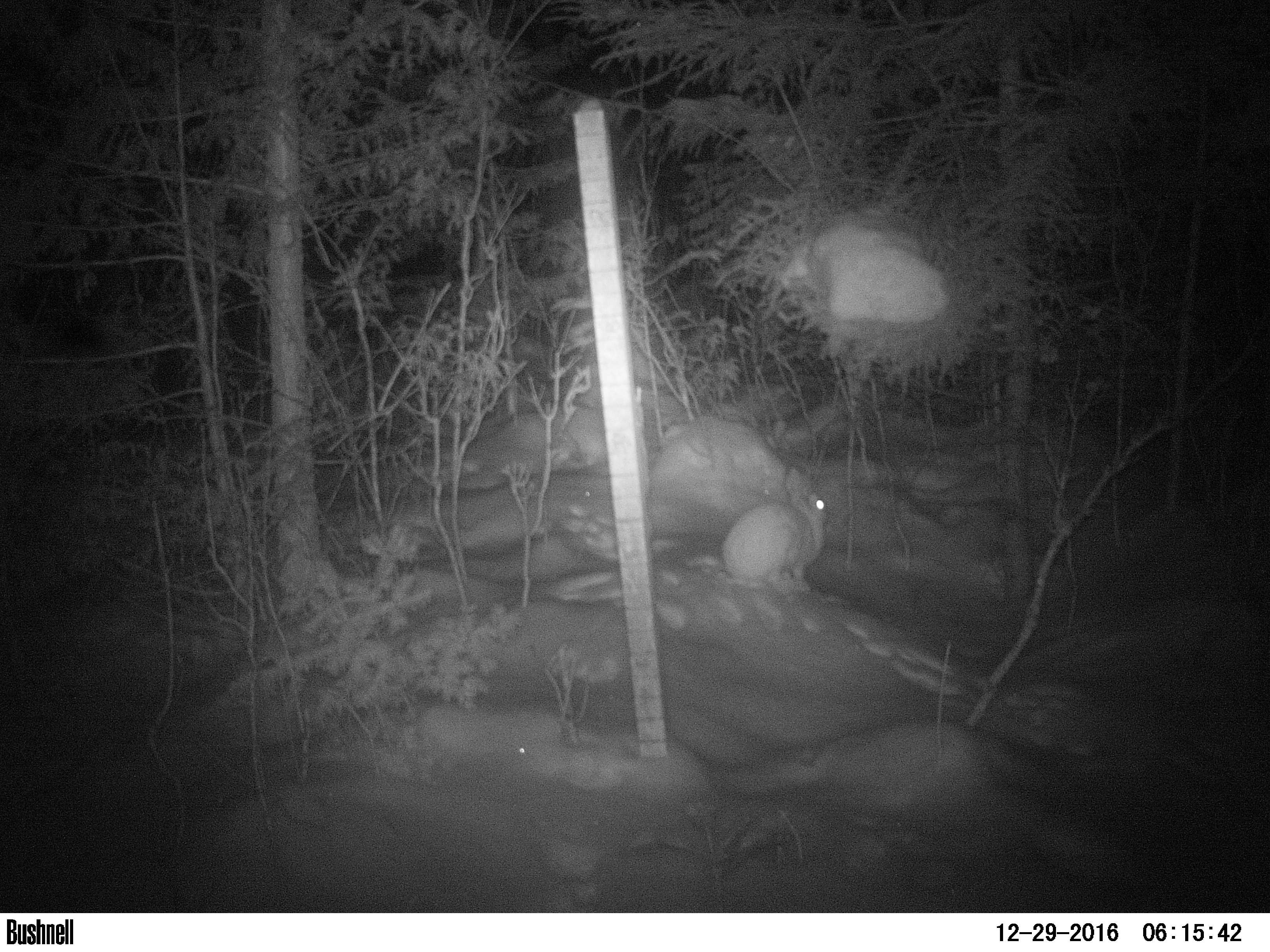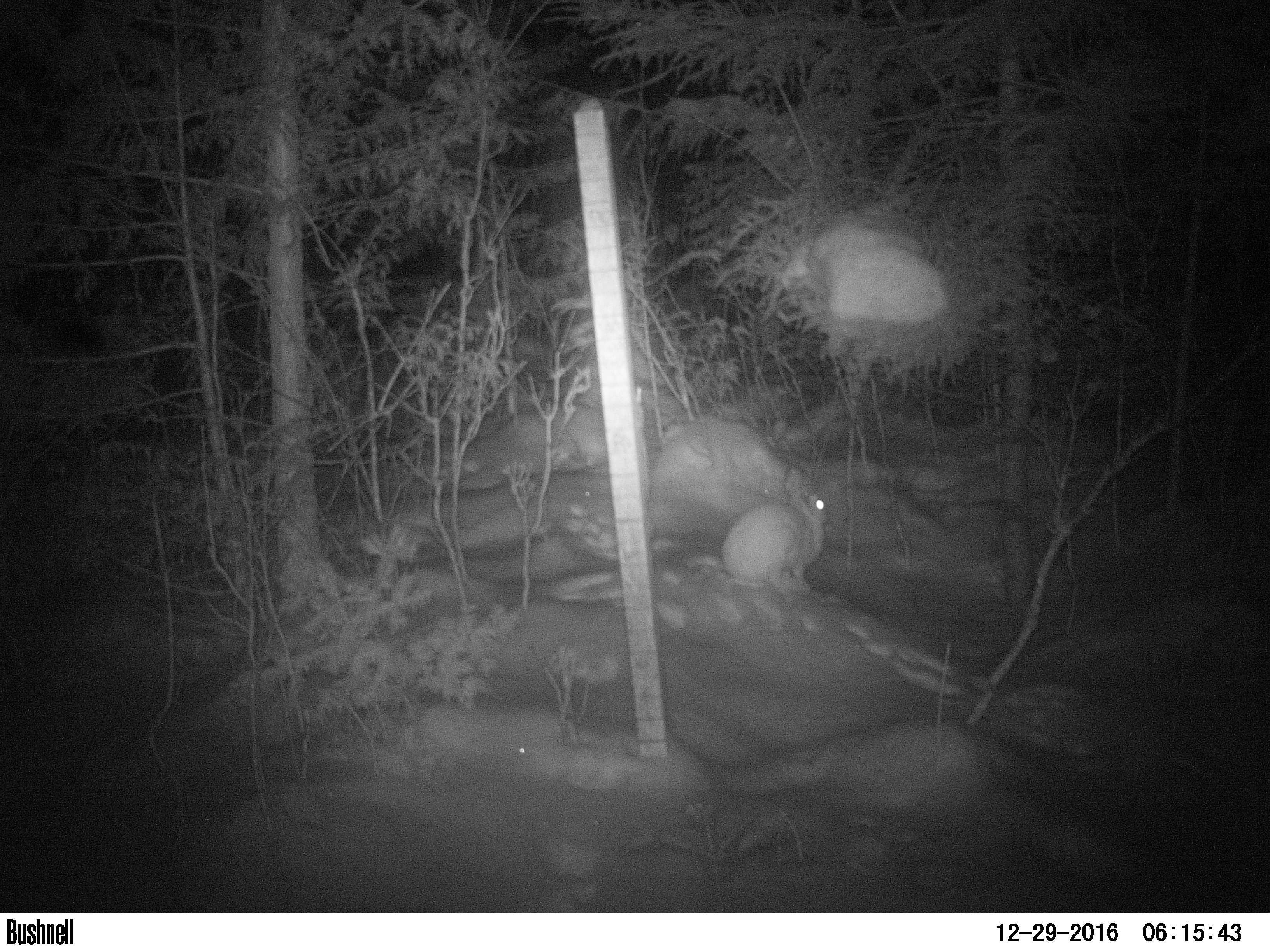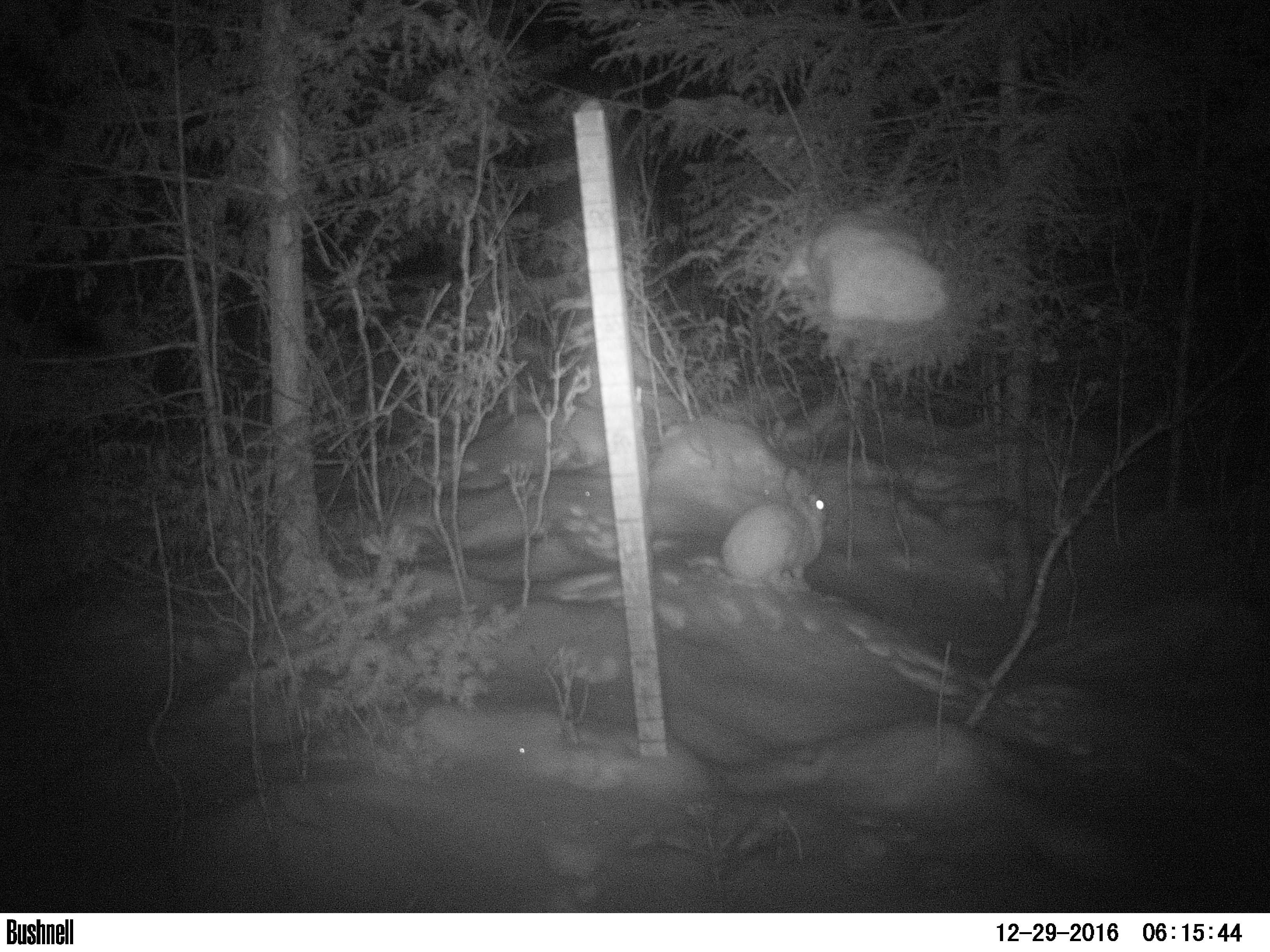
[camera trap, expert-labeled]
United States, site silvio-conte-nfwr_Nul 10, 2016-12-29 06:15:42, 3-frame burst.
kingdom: Animalia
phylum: Chordata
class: Mammalia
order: Lagomorpha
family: Leporidae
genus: Lepus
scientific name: Lepus americanus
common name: snowshoe hare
Snowshoe hare (Lepus americanus).